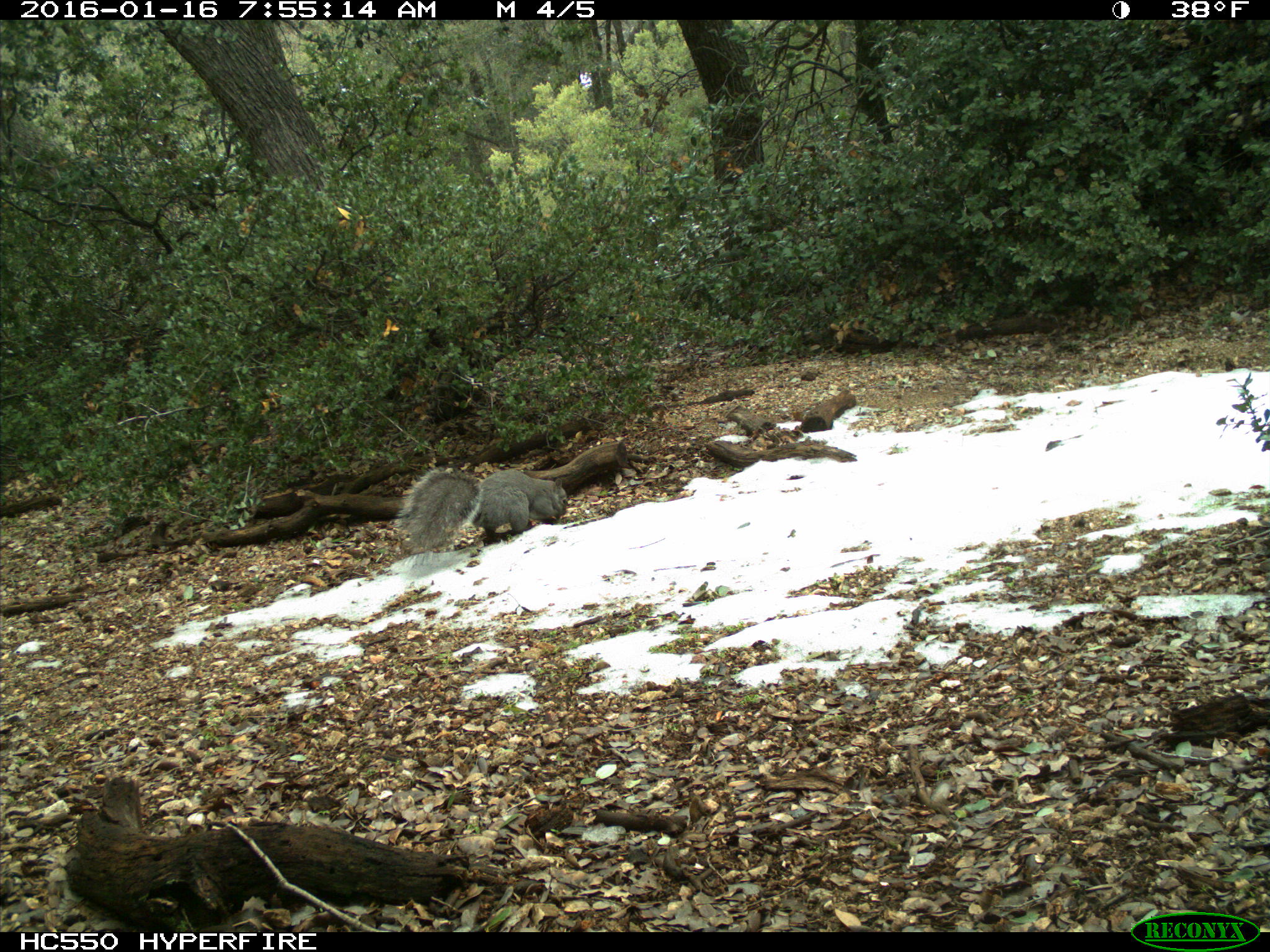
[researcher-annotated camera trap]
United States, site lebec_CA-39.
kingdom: Animalia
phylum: Chordata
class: Mammalia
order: Rodentia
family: Sciuridae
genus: Sciurus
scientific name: Sciurus carolinensis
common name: eastern gray squirrel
Sciurus carolinensis (eastern gray squirrel).